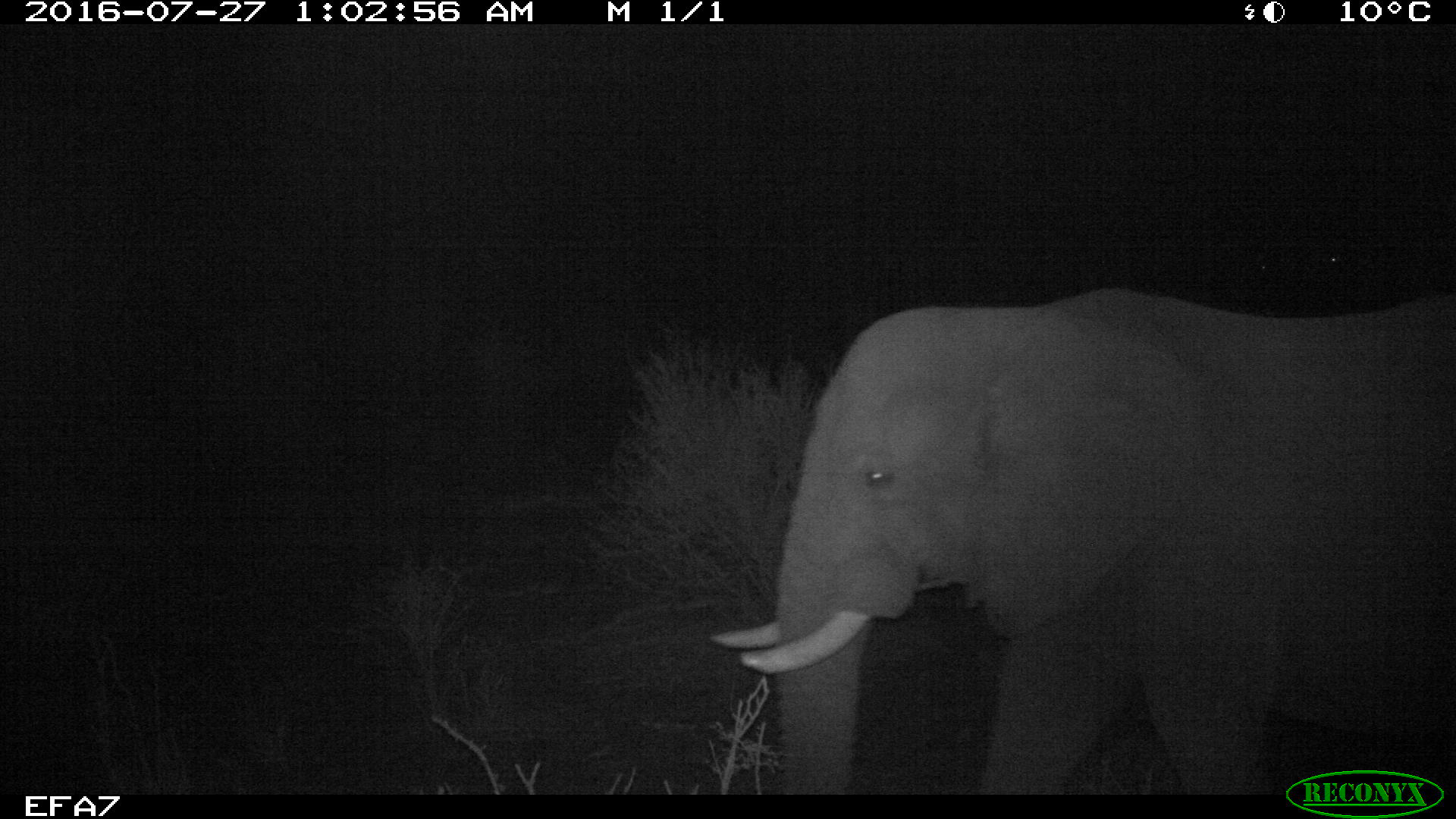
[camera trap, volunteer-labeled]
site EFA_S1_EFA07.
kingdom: Animalia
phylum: Chordata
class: Mammalia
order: Proboscidea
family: Elephantidae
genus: Loxodonta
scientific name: Loxodonta africana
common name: african bush elephant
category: elephant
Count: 1.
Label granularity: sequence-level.